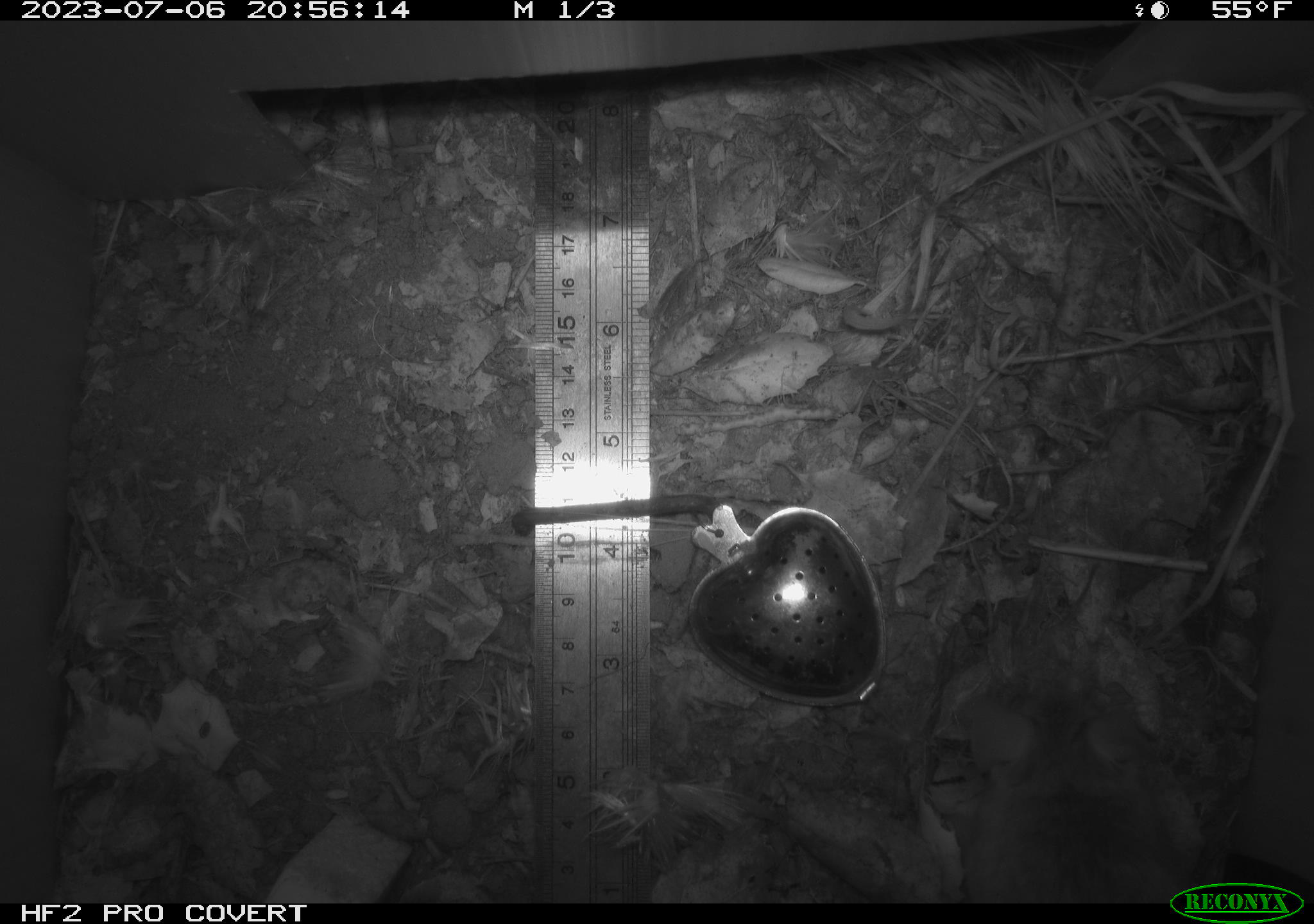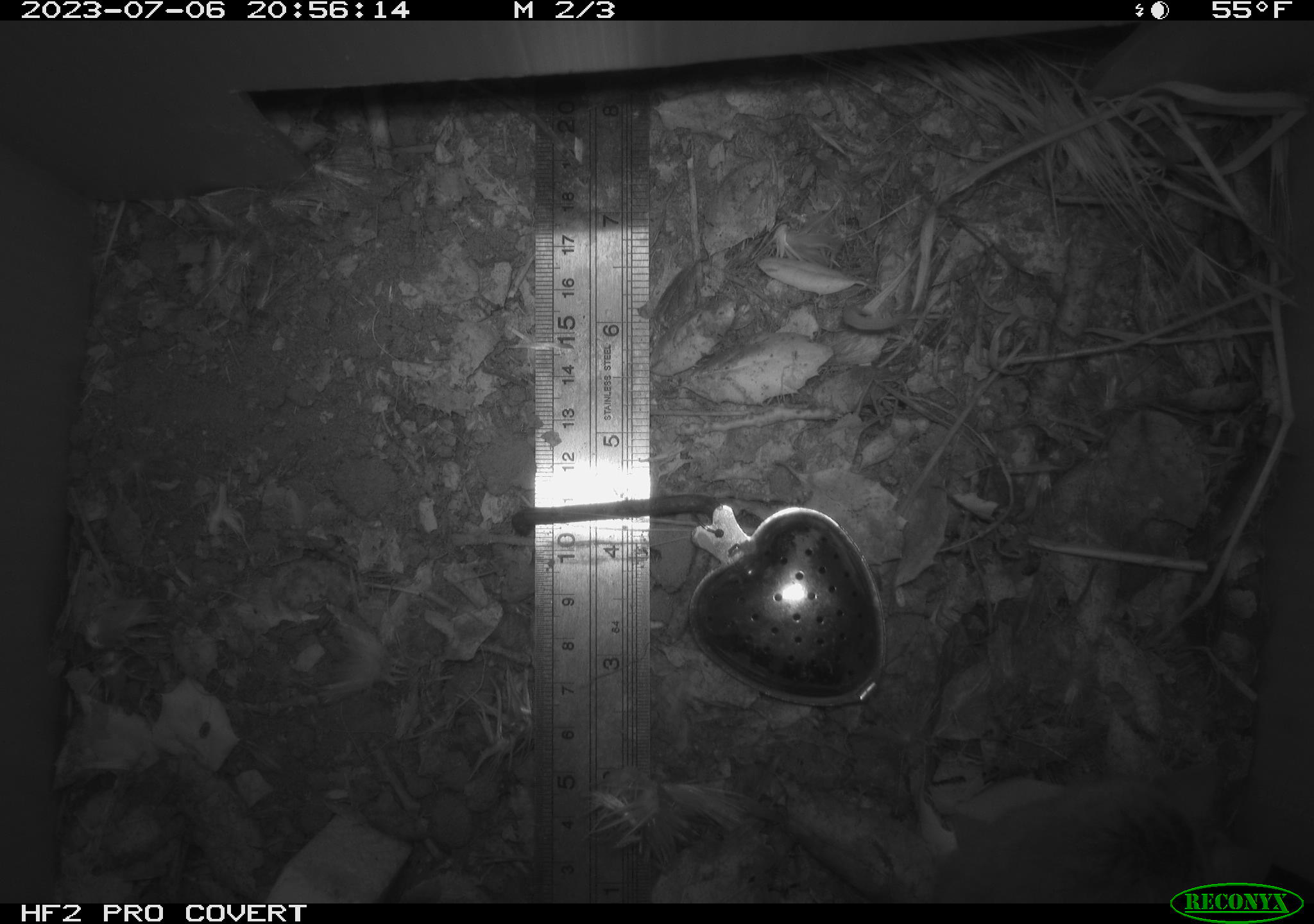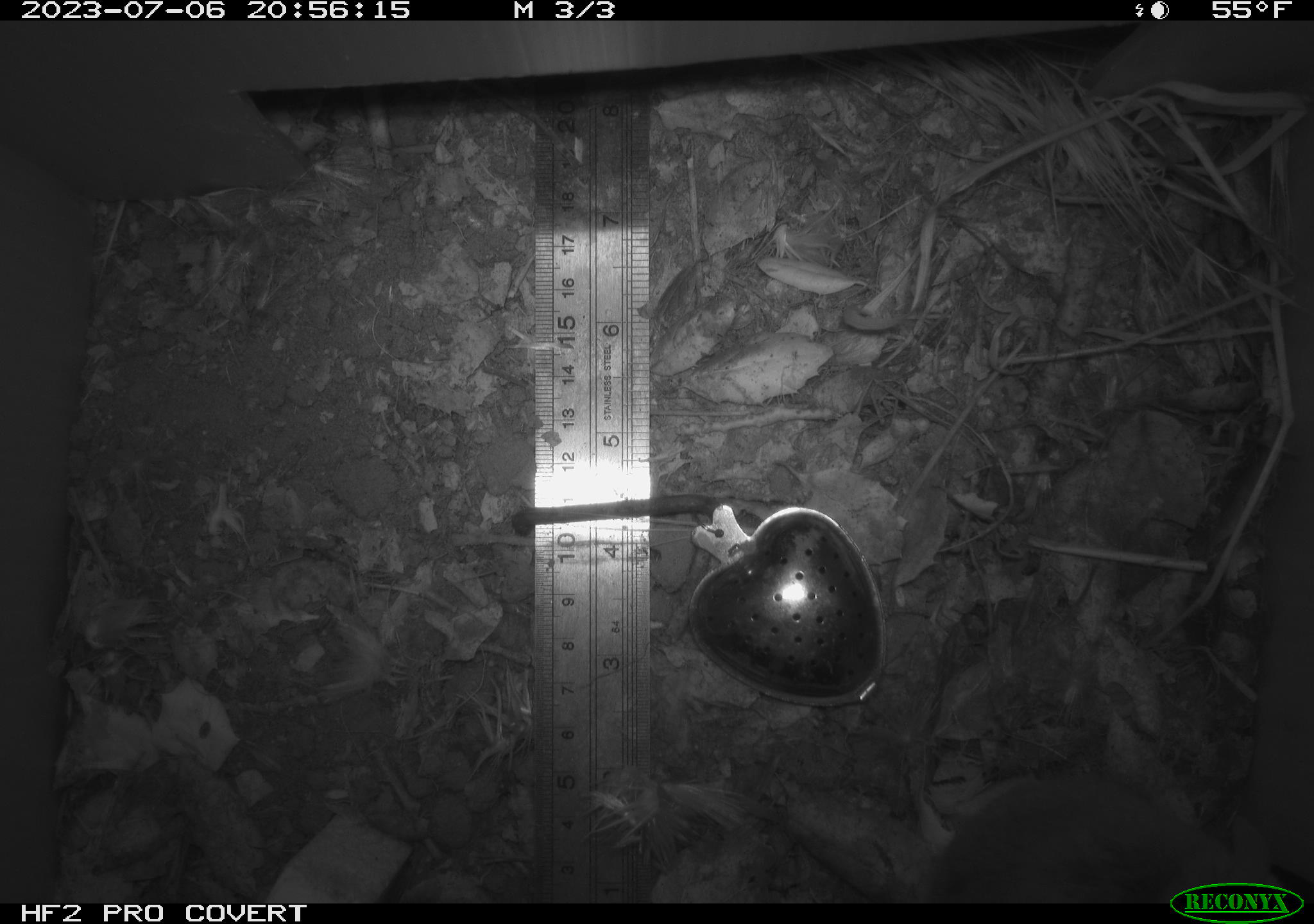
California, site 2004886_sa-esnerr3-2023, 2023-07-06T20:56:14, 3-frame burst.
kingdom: Animalia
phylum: Chordata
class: Mammalia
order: Rodentia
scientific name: Rodentia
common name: mouse species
Mouse species (Rodentia).